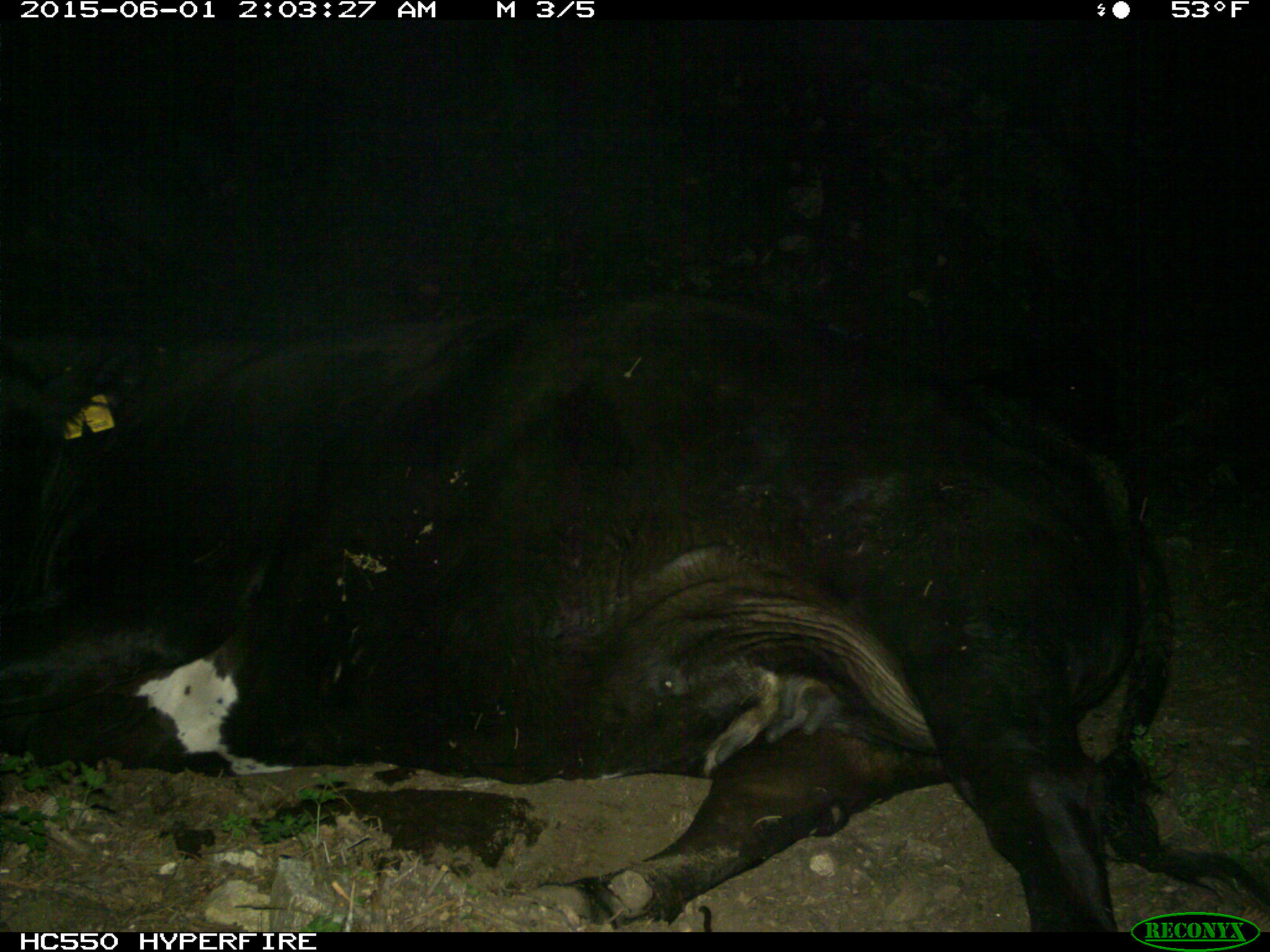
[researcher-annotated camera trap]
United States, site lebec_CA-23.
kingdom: Animalia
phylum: Chordata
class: Mammalia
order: Artiodactyla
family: Bovidae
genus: Bos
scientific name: Bos taurus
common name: domestic cow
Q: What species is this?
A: Bos taurus (domestic cow).